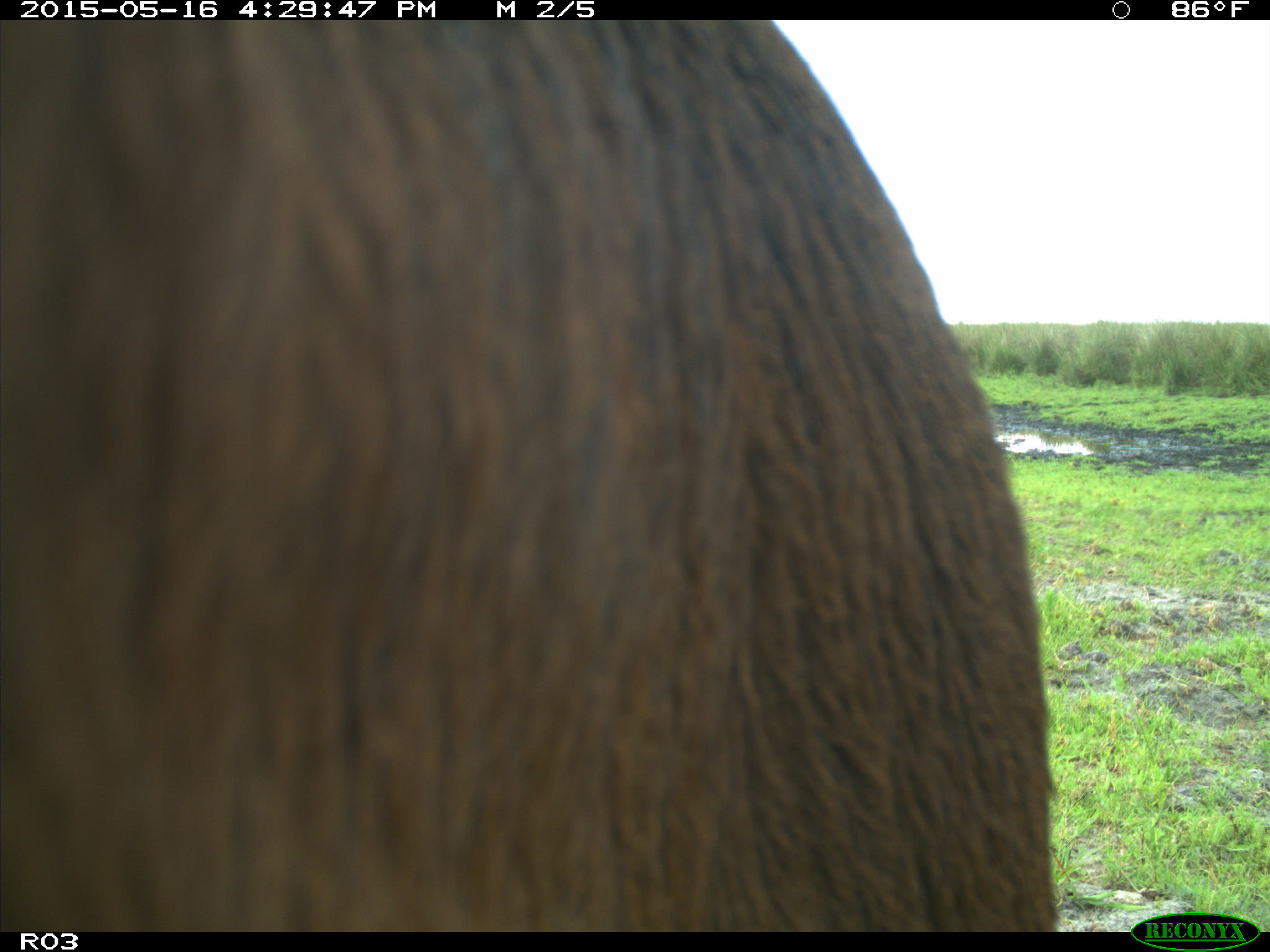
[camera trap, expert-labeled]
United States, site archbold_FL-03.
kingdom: Animalia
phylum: Chordata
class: Mammalia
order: Artiodactyla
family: Bovidae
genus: Bos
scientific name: Bos taurus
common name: domestic cow